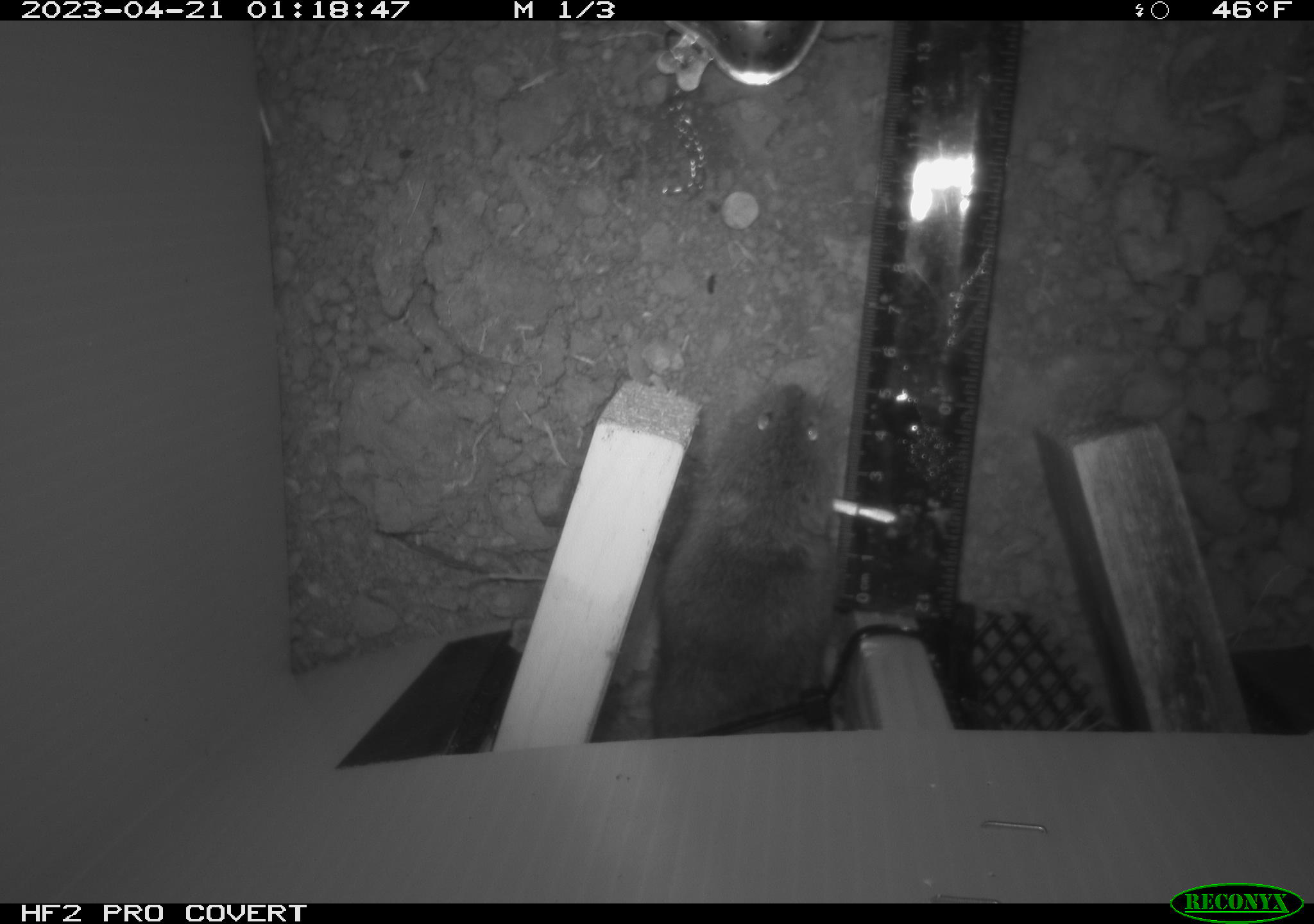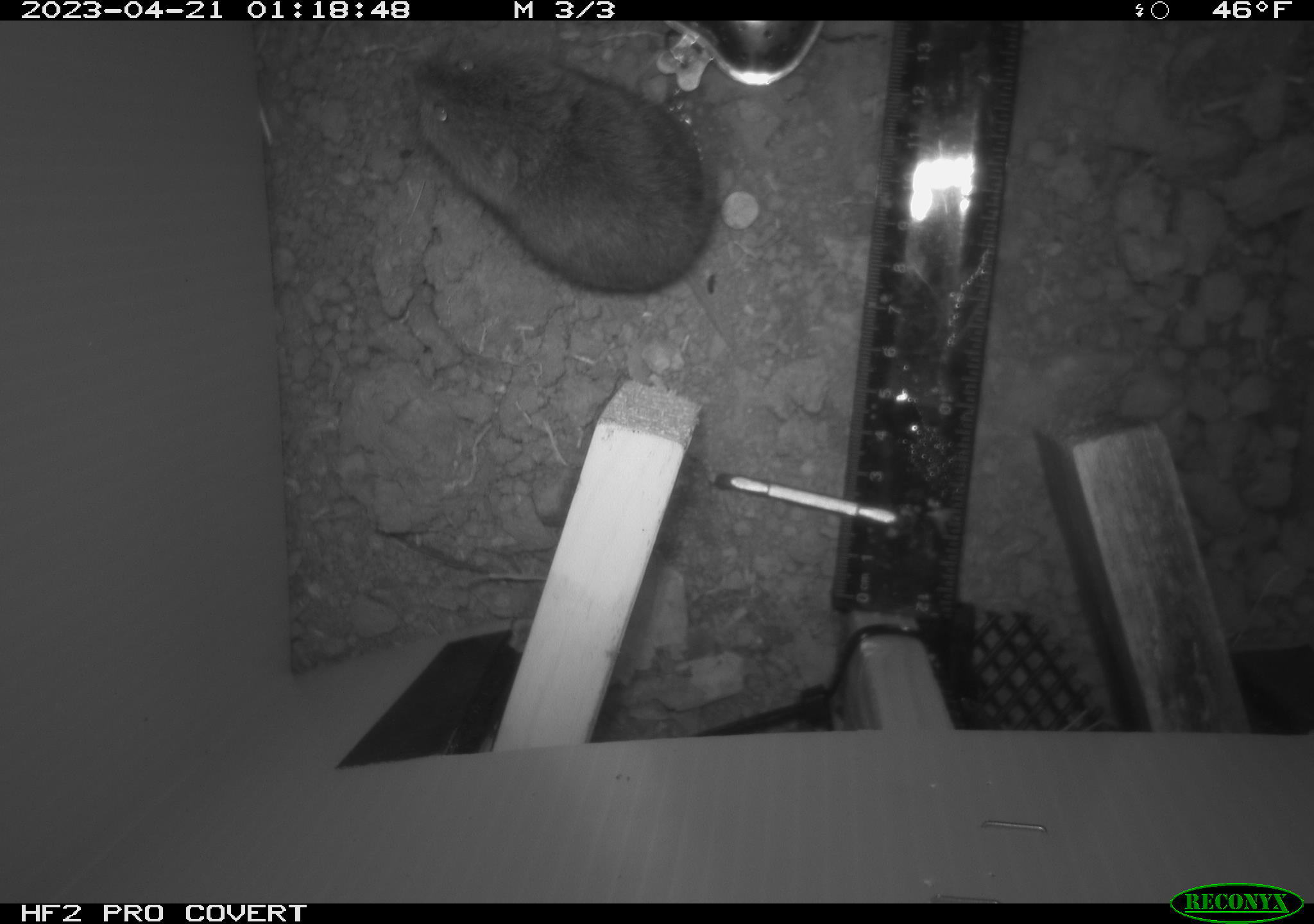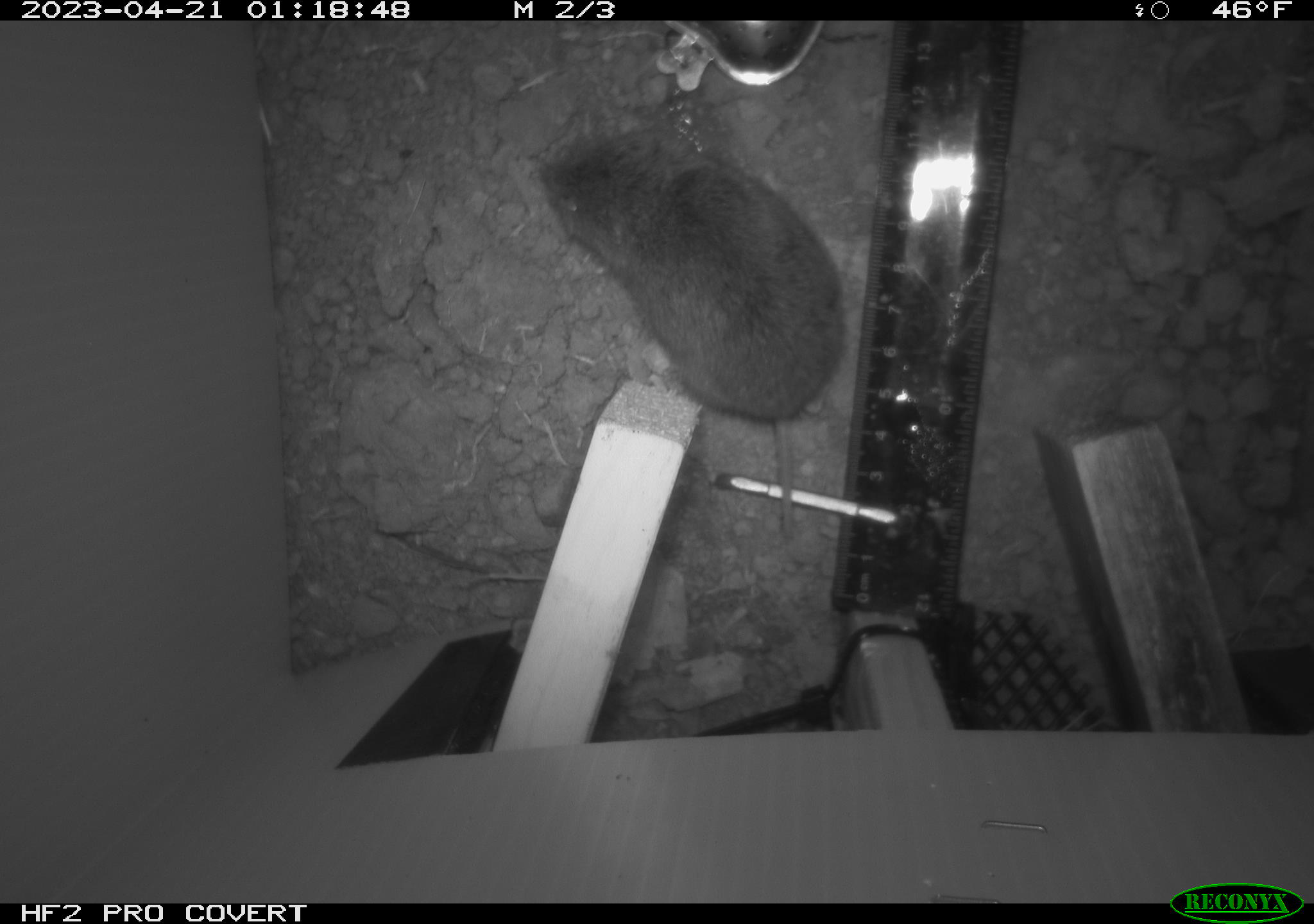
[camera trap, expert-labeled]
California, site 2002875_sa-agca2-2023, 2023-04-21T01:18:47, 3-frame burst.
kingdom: Animalia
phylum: Chordata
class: Mammalia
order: Rodentia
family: Cricetidae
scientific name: Arvicolinae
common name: voles, lemmings, and muskrats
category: arvicolinae subfamily